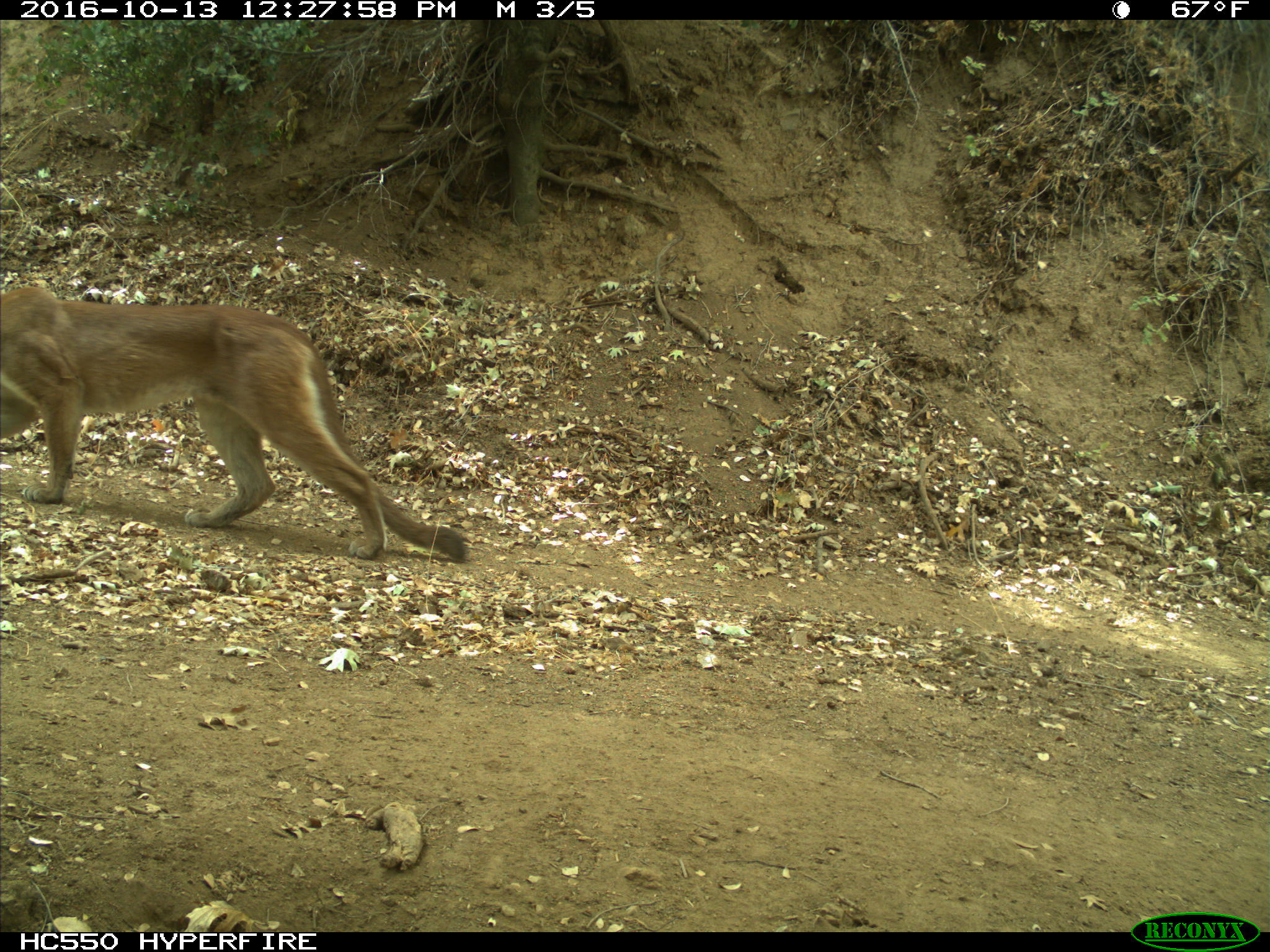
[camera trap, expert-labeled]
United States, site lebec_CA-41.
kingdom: Animalia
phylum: Chordata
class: Mammalia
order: Carnivora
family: Felidae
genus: Puma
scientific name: Puma concolor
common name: mountain lion